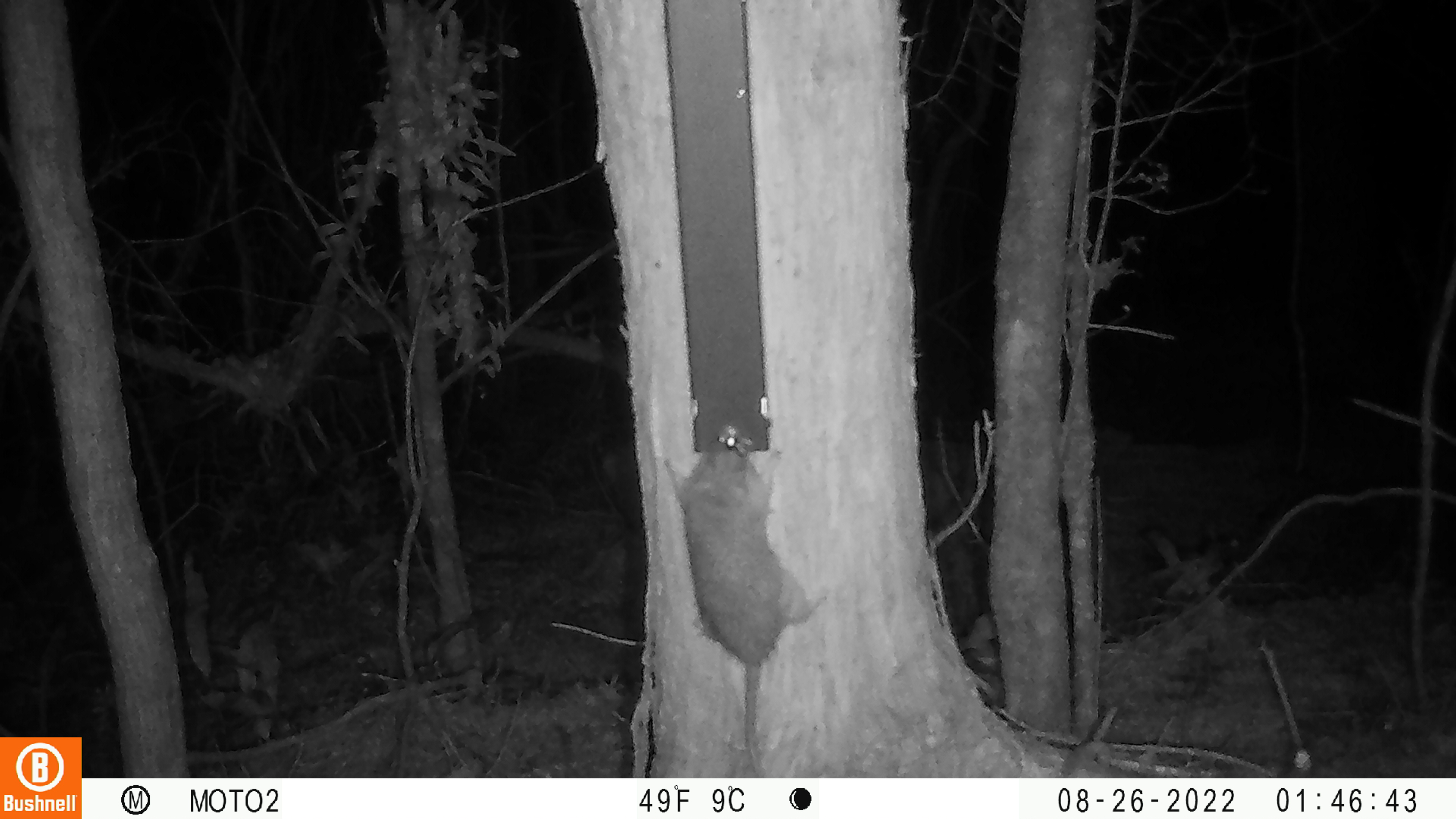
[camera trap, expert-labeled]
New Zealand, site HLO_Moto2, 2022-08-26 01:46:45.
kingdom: Animalia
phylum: Chordata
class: Mammalia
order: Rodentia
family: Muridae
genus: Rattus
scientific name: Rattus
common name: rat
Rat (Rattus).